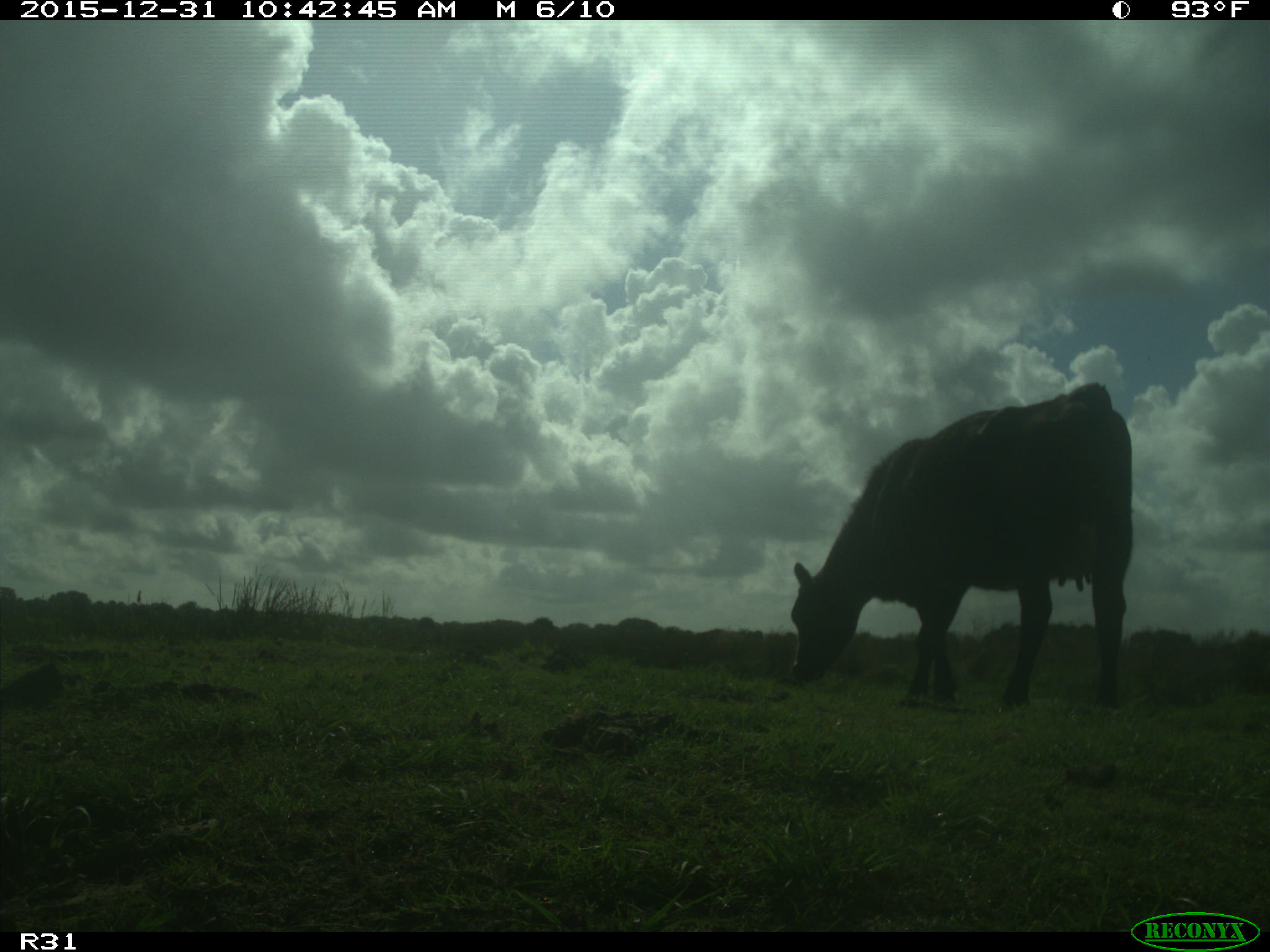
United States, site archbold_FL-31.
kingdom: Animalia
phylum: Chordata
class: Mammalia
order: Artiodactyla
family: Bovidae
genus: Bos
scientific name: Bos taurus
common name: domestic cow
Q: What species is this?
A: Bos taurus (domestic cow).